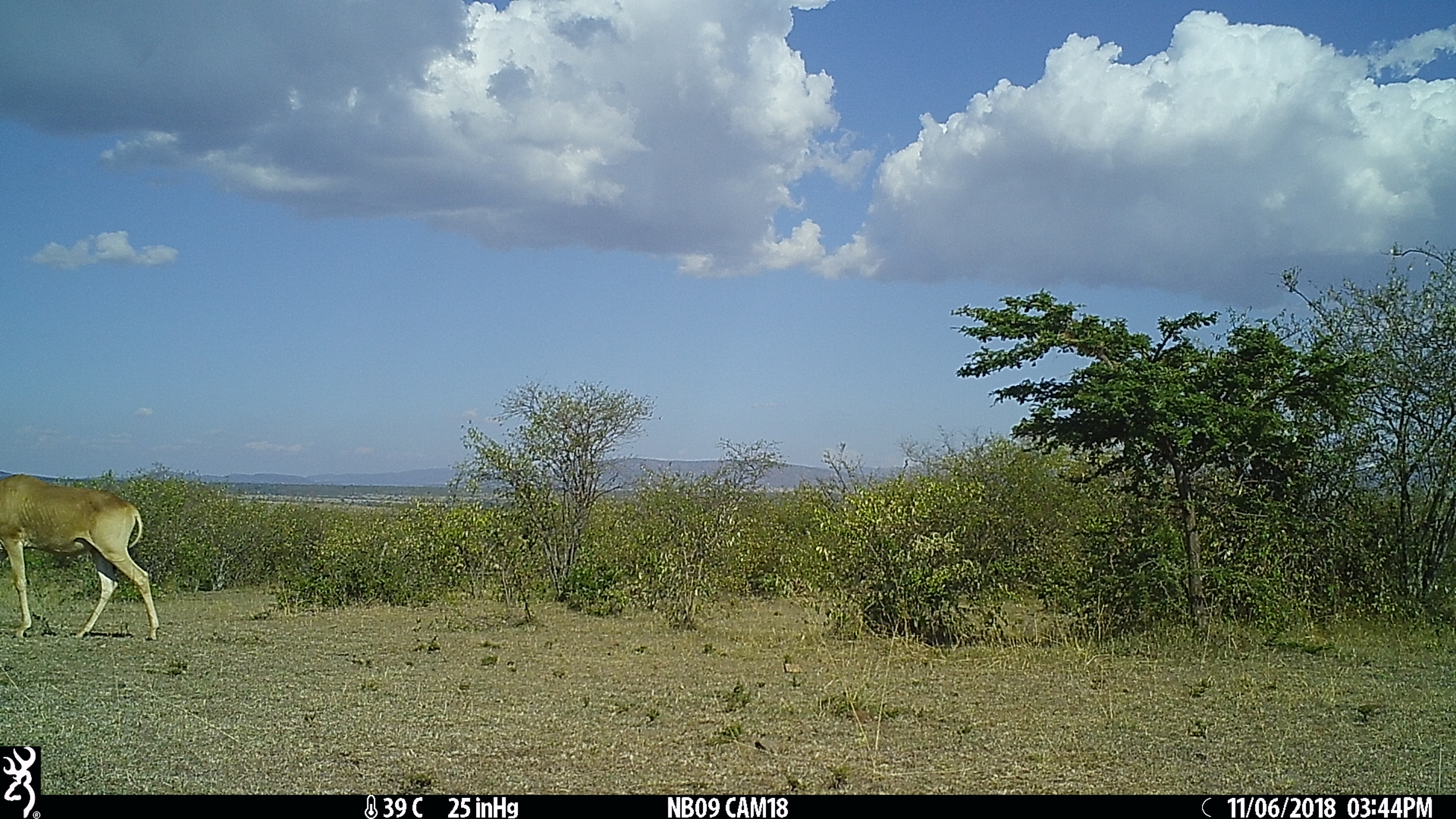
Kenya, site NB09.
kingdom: Animalia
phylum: Chordata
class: Mammalia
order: Artiodactyla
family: Bovidae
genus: Alcelaphus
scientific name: Alcelaphus buselaphus cokii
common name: coke's hartebeest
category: hartebeest cokes